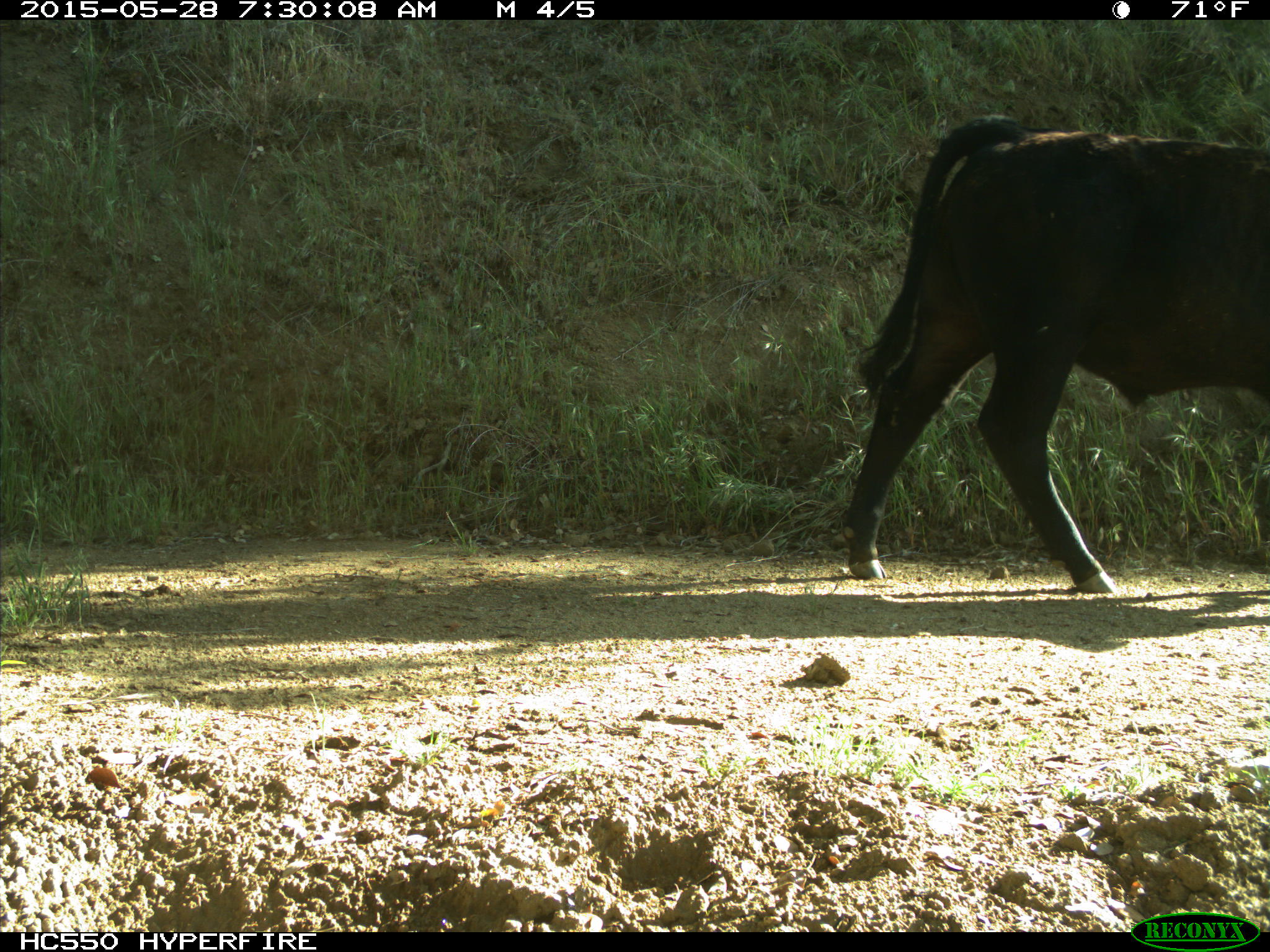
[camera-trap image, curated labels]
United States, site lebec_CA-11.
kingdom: Animalia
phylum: Chordata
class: Mammalia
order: Artiodactyla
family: Bovidae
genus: Bos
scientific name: Bos taurus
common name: domestic cow